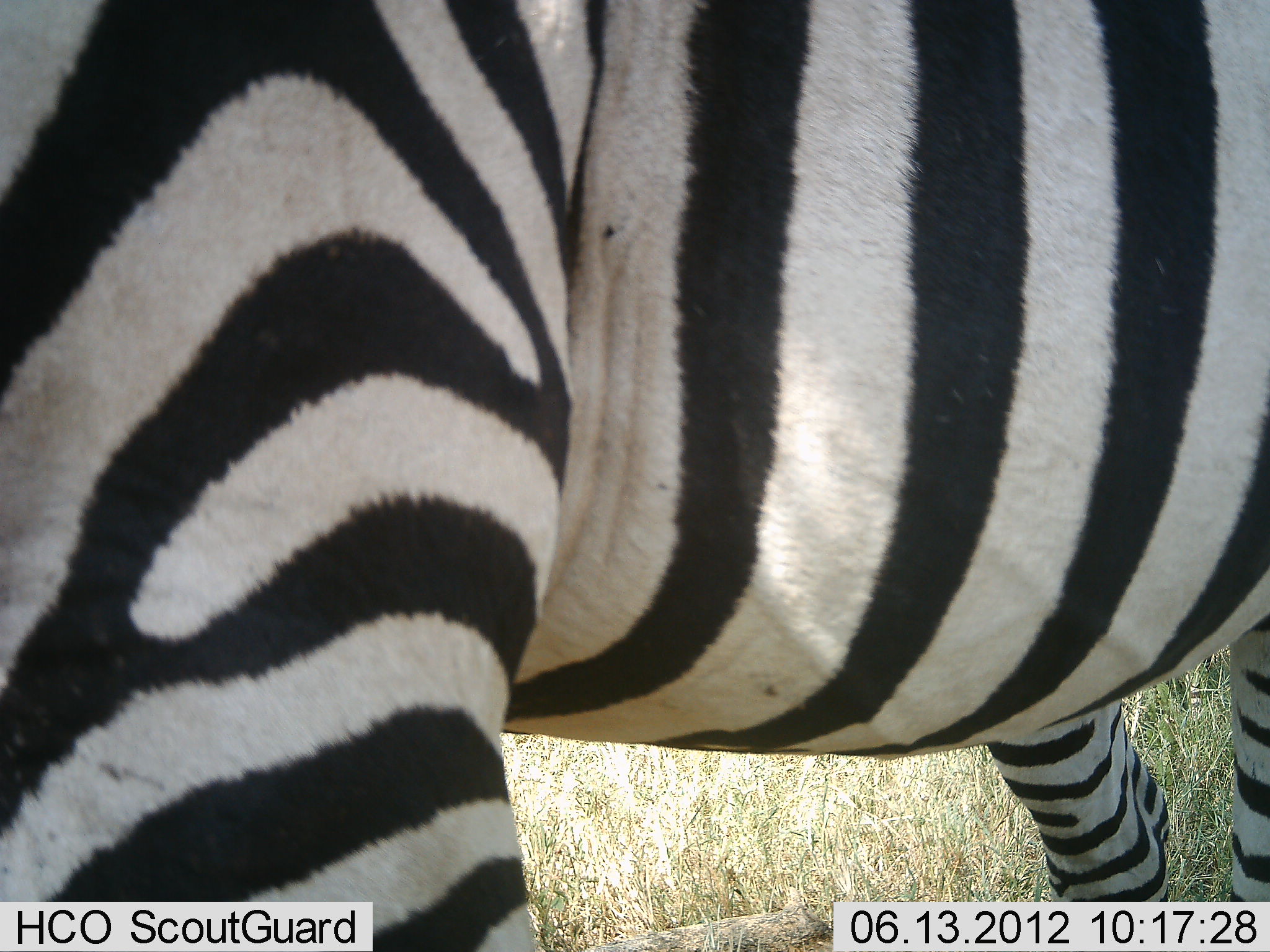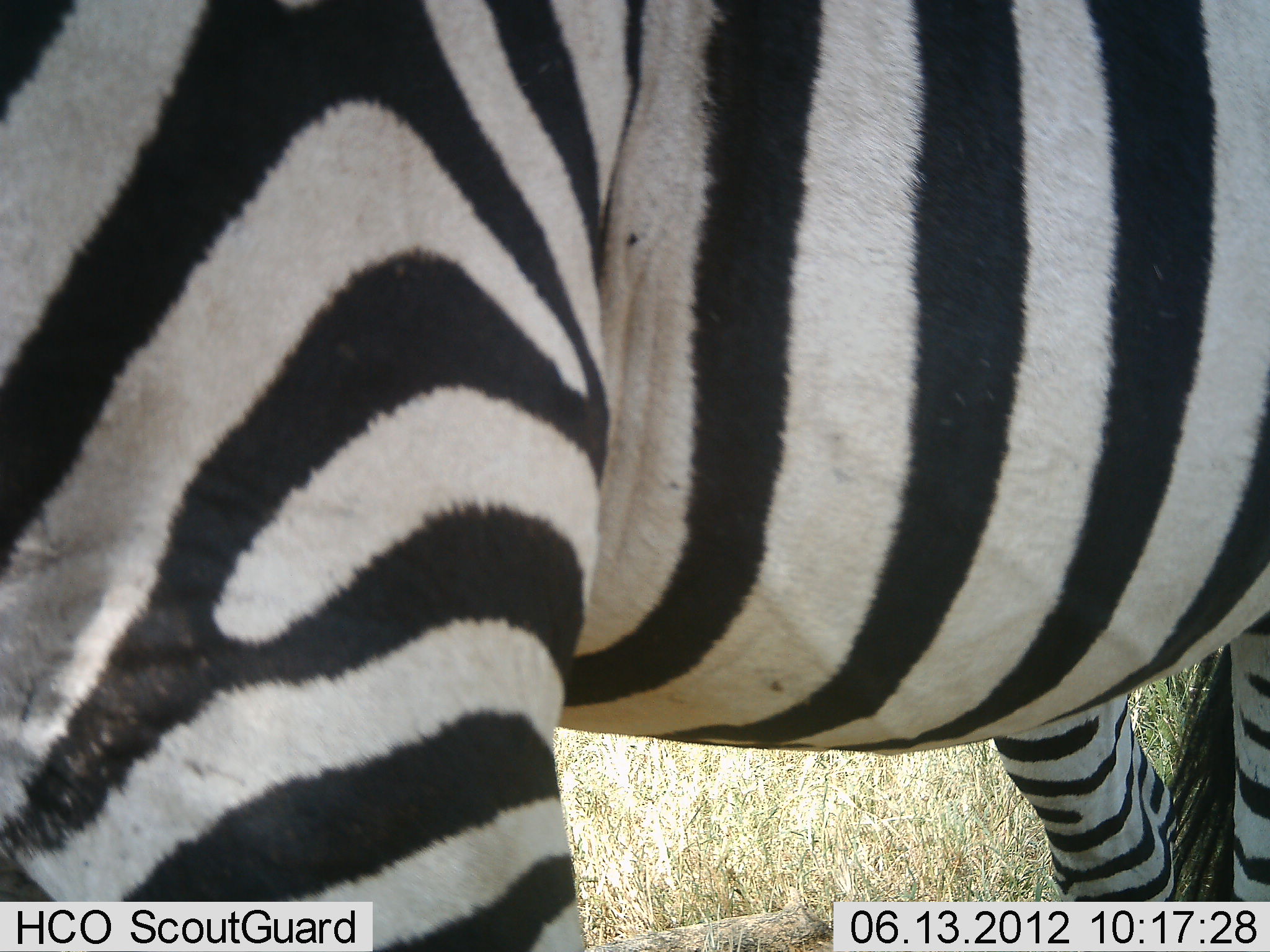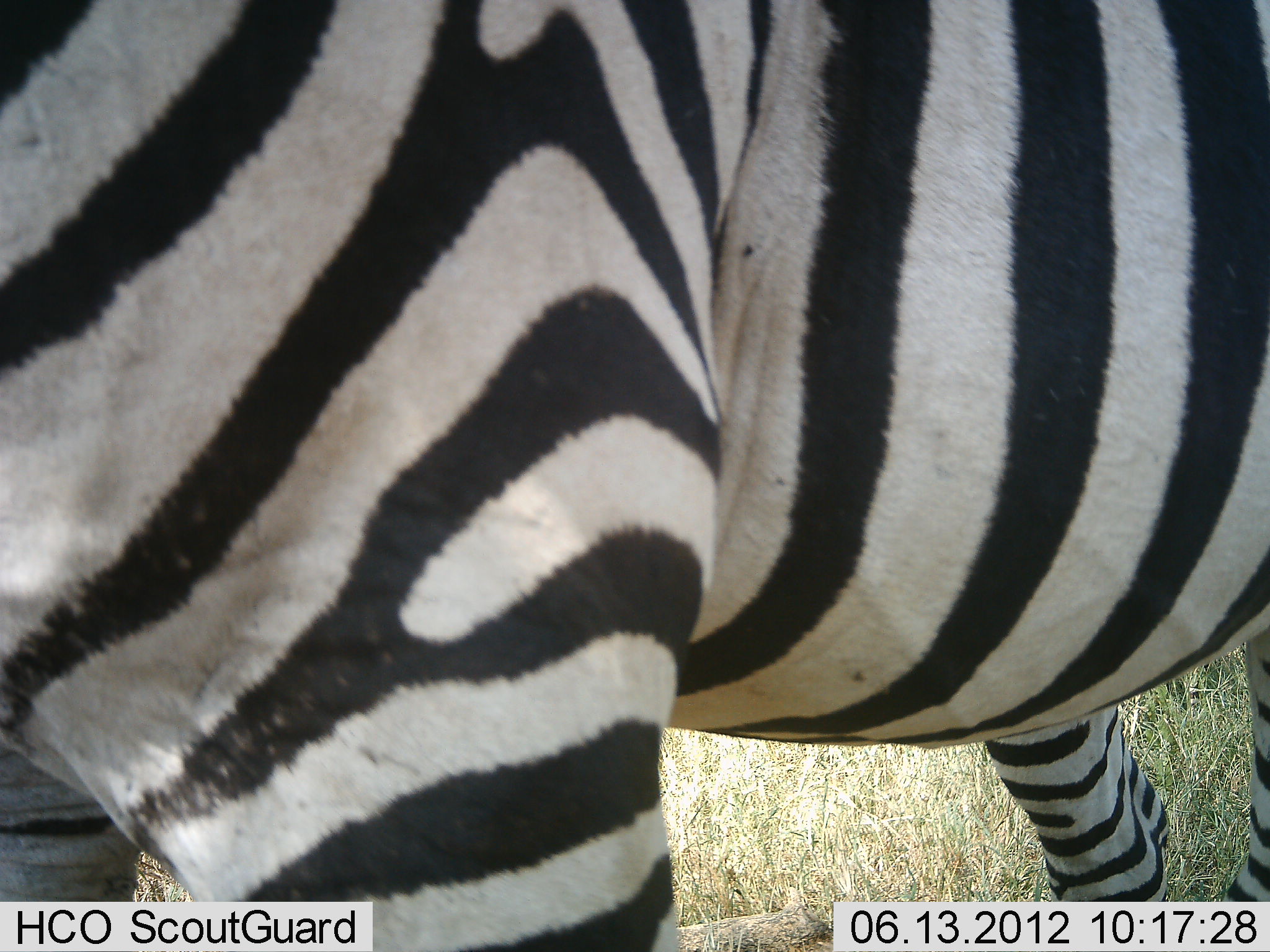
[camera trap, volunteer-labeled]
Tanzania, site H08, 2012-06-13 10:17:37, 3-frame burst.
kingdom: Animalia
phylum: Chordata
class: Mammalia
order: Perissodactyla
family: Equidae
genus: Equus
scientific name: Equus quagga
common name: plains zebra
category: zebra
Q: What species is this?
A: Zebra (plains zebra) (Equus quagga).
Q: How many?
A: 1.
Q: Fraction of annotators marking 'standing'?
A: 90%.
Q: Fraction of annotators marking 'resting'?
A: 0%.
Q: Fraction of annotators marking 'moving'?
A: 10%.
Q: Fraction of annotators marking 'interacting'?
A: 0%.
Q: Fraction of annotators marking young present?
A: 0%.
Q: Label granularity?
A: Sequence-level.